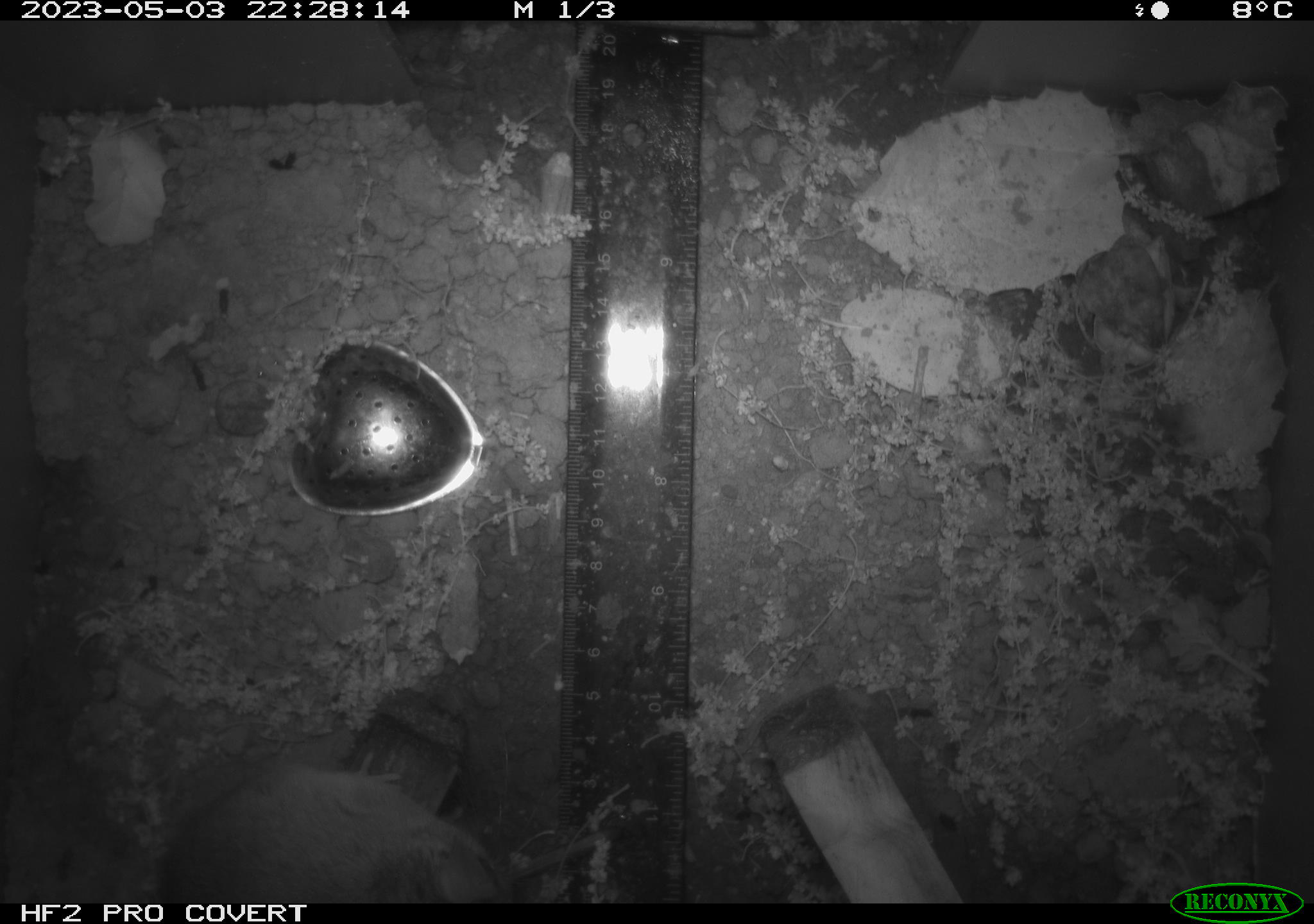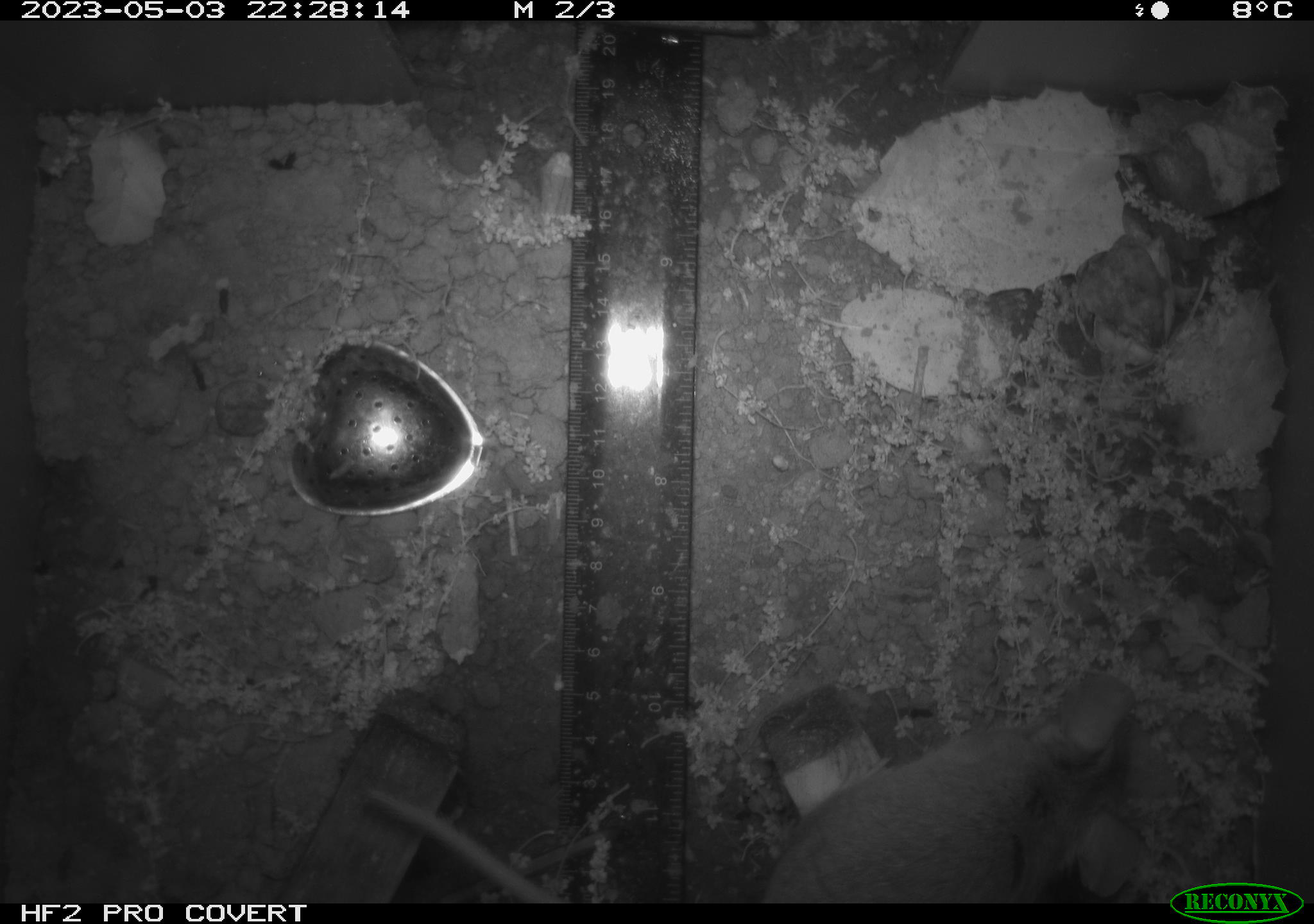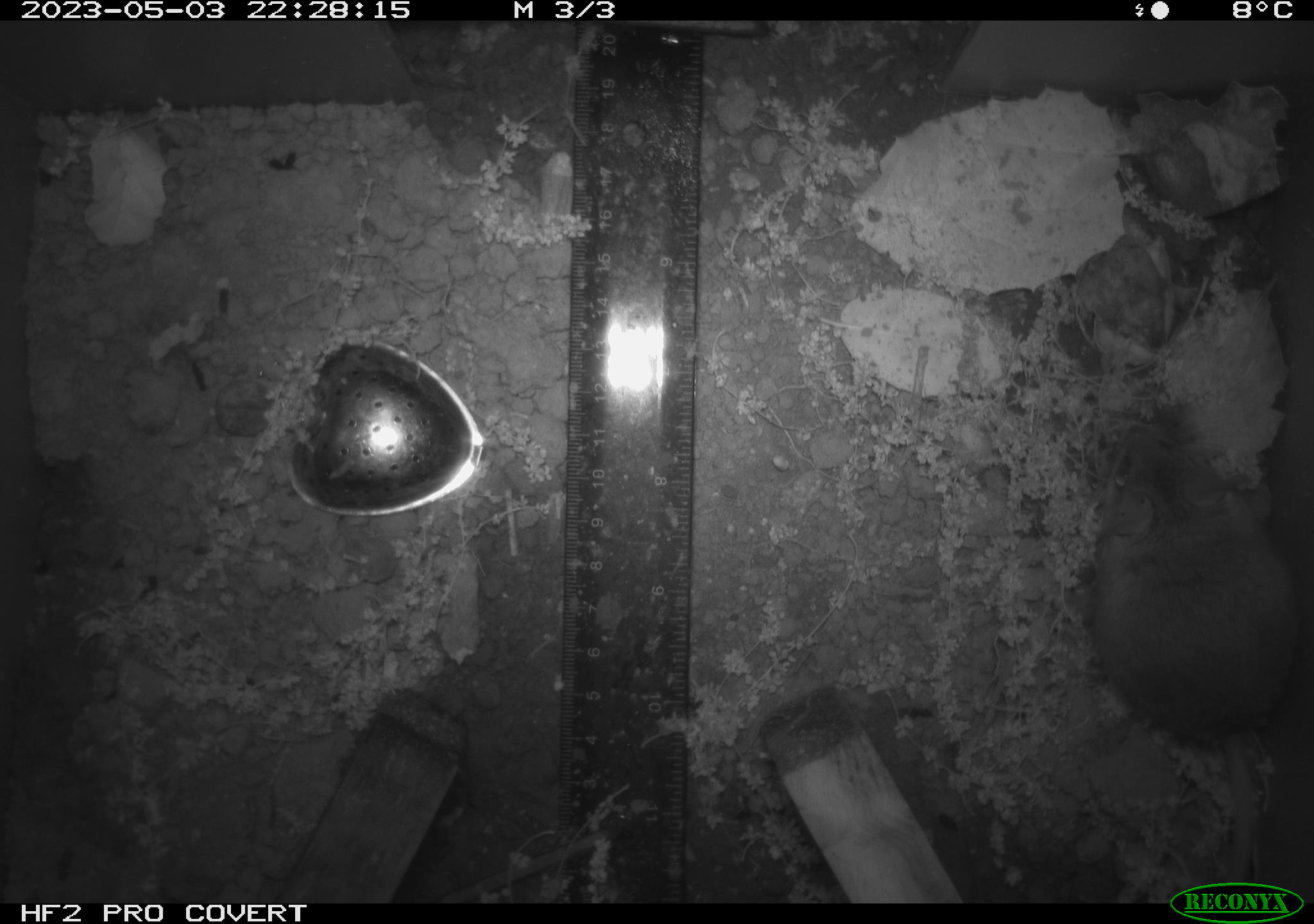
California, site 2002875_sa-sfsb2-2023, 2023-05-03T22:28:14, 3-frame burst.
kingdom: Animalia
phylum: Chordata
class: Mammalia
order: Rodentia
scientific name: Rodentia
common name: mouse species